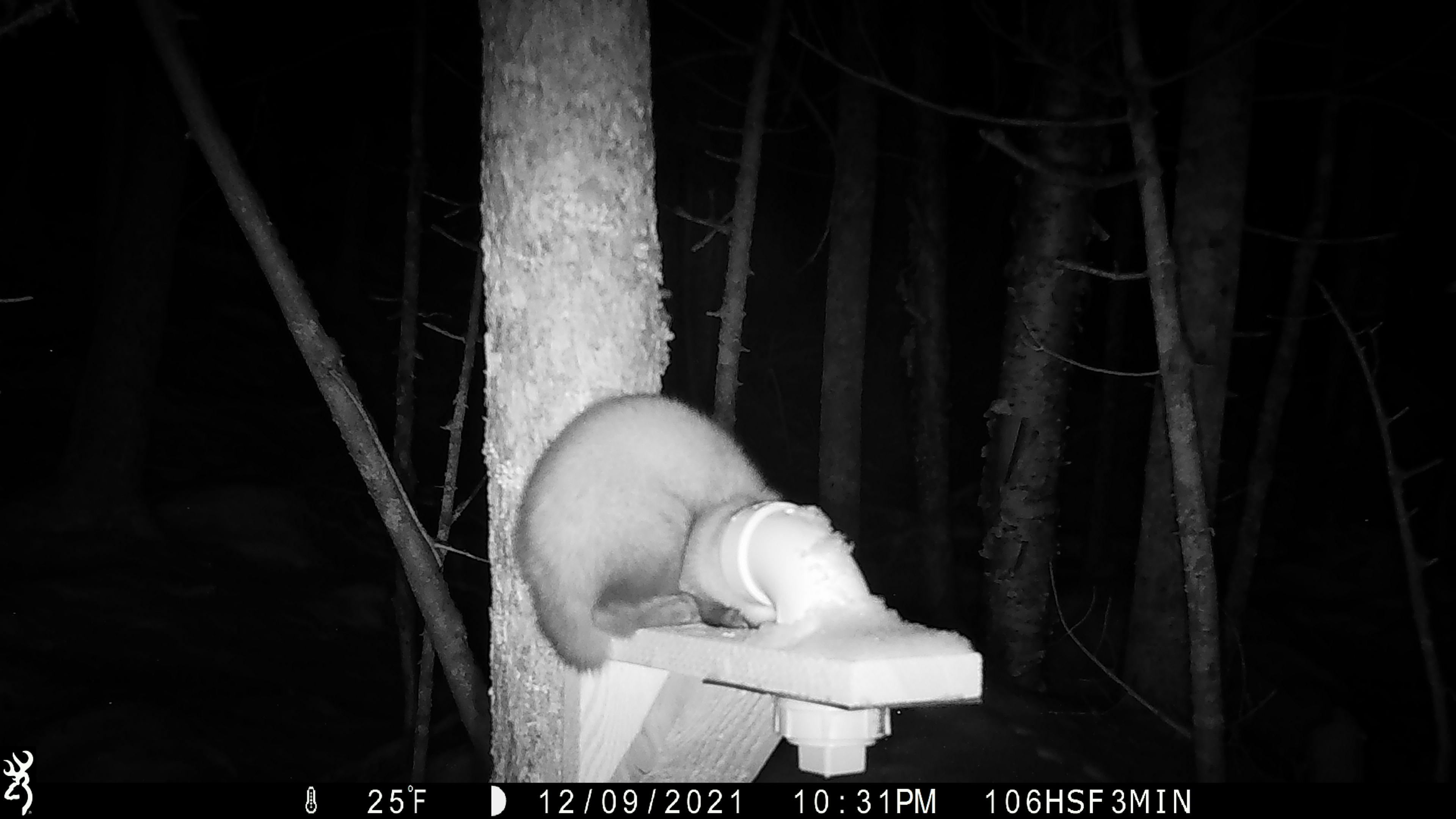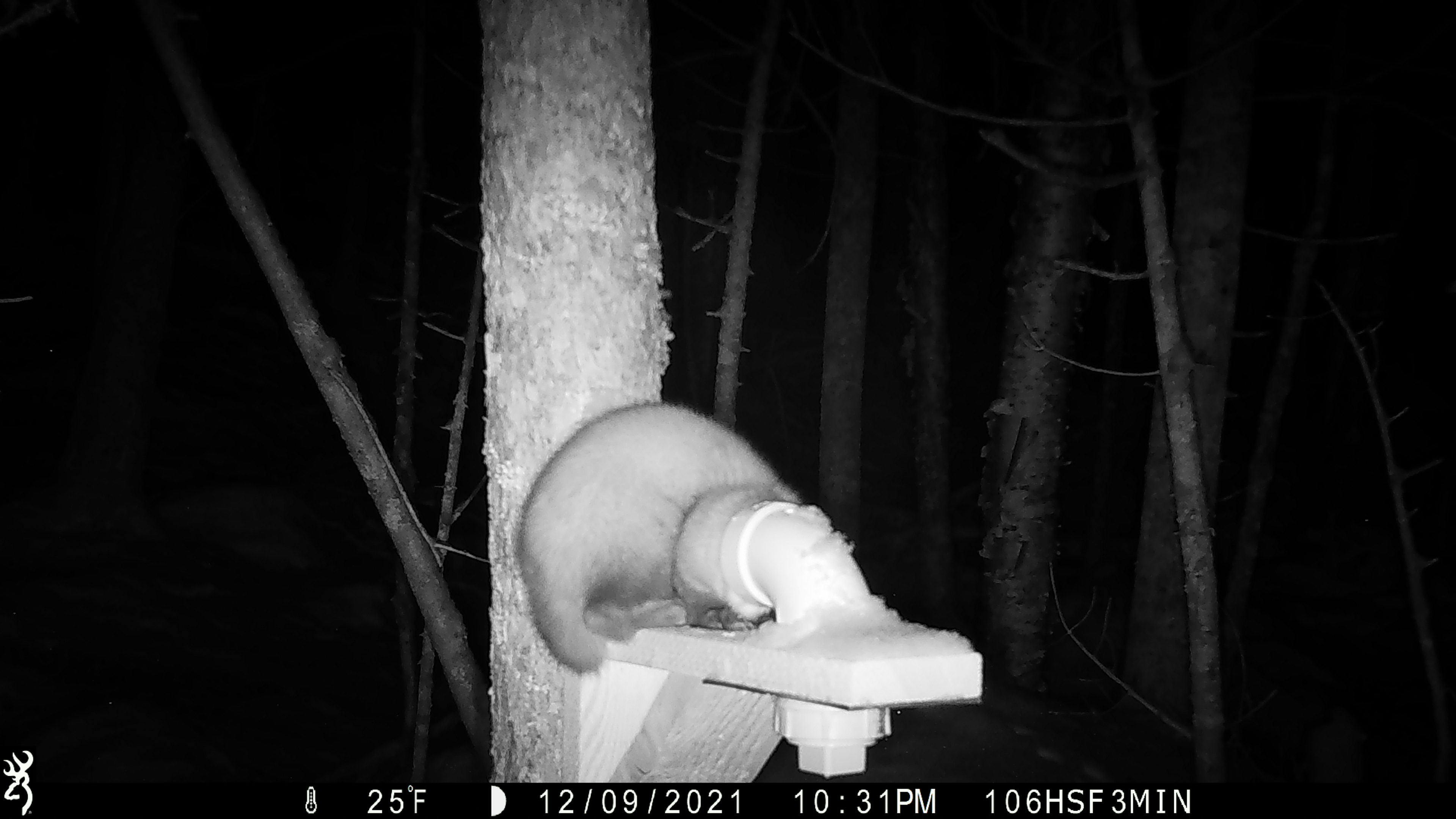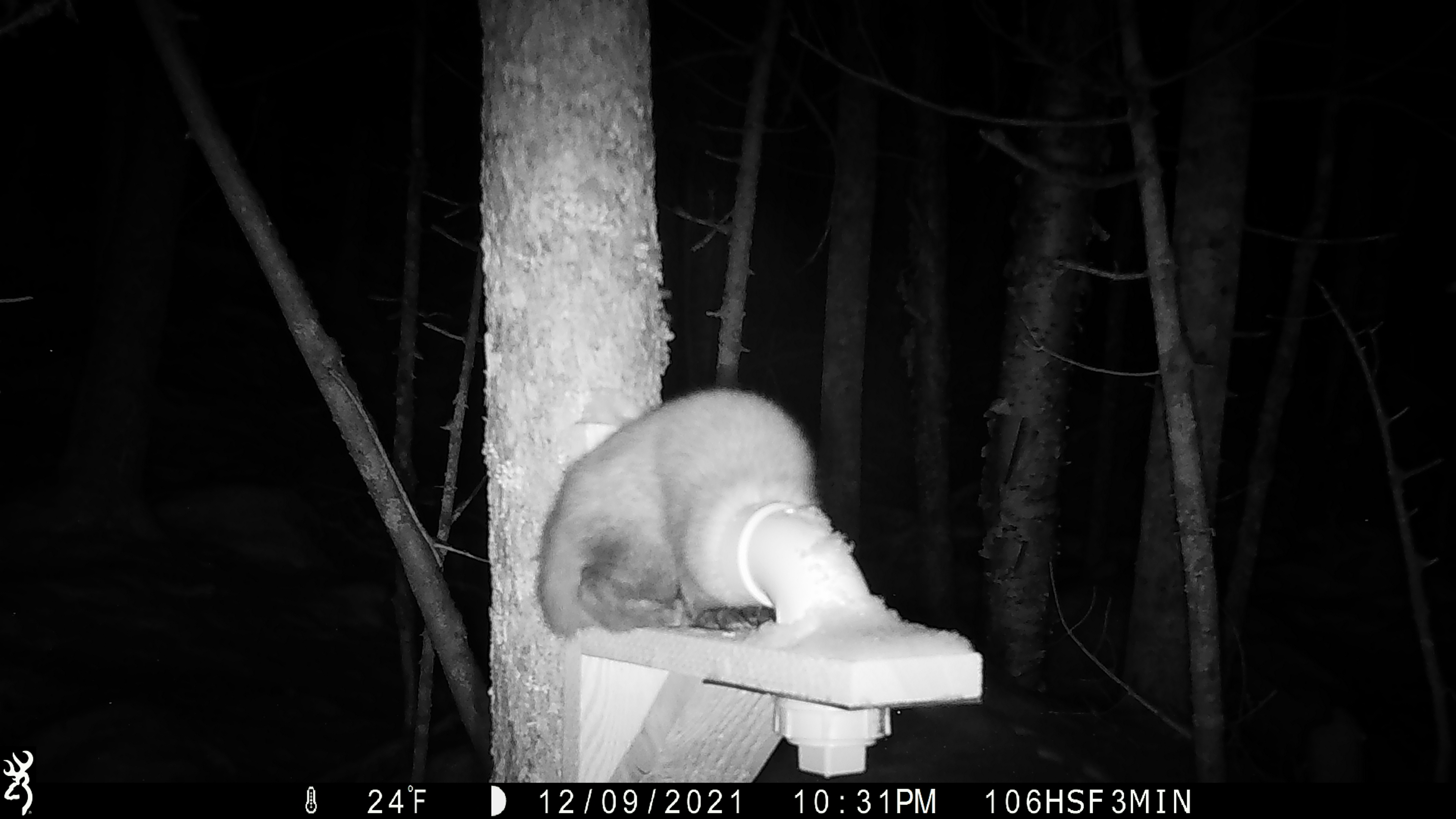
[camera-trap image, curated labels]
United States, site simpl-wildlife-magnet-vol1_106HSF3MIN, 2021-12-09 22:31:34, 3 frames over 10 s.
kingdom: Animalia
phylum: Chordata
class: Mammalia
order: Carnivora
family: Mustelidae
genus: Martes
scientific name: Martes americana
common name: american marten